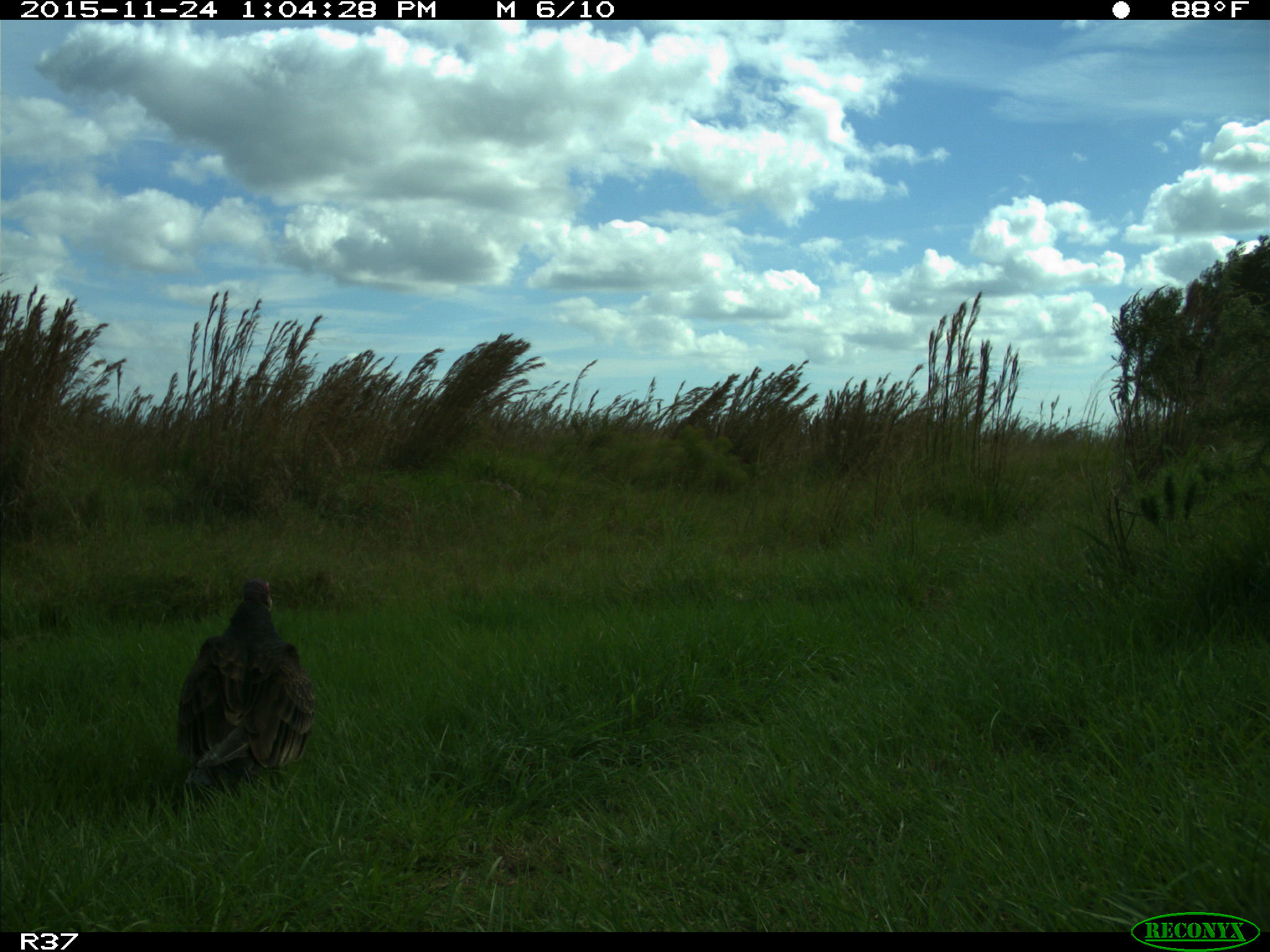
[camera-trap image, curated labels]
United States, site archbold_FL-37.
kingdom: Animalia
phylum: Chordata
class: Aves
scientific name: Aves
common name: birds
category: unidentified bird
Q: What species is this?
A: Unidentified bird (birds) (Aves).